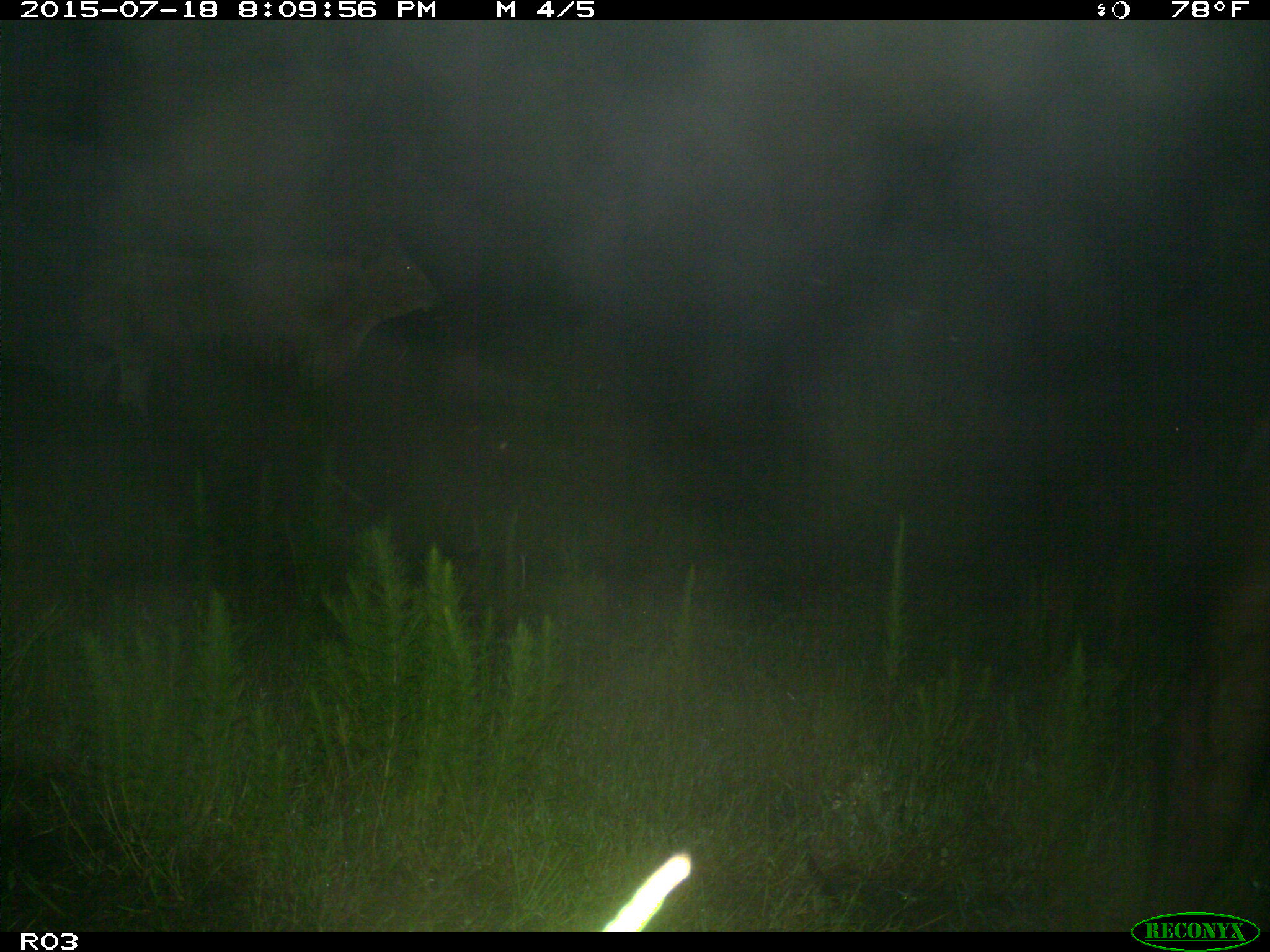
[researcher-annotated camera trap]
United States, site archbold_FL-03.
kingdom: Animalia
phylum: Chordata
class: Mammalia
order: Artiodactyla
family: Bovidae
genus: Bos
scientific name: Bos taurus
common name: domestic cow